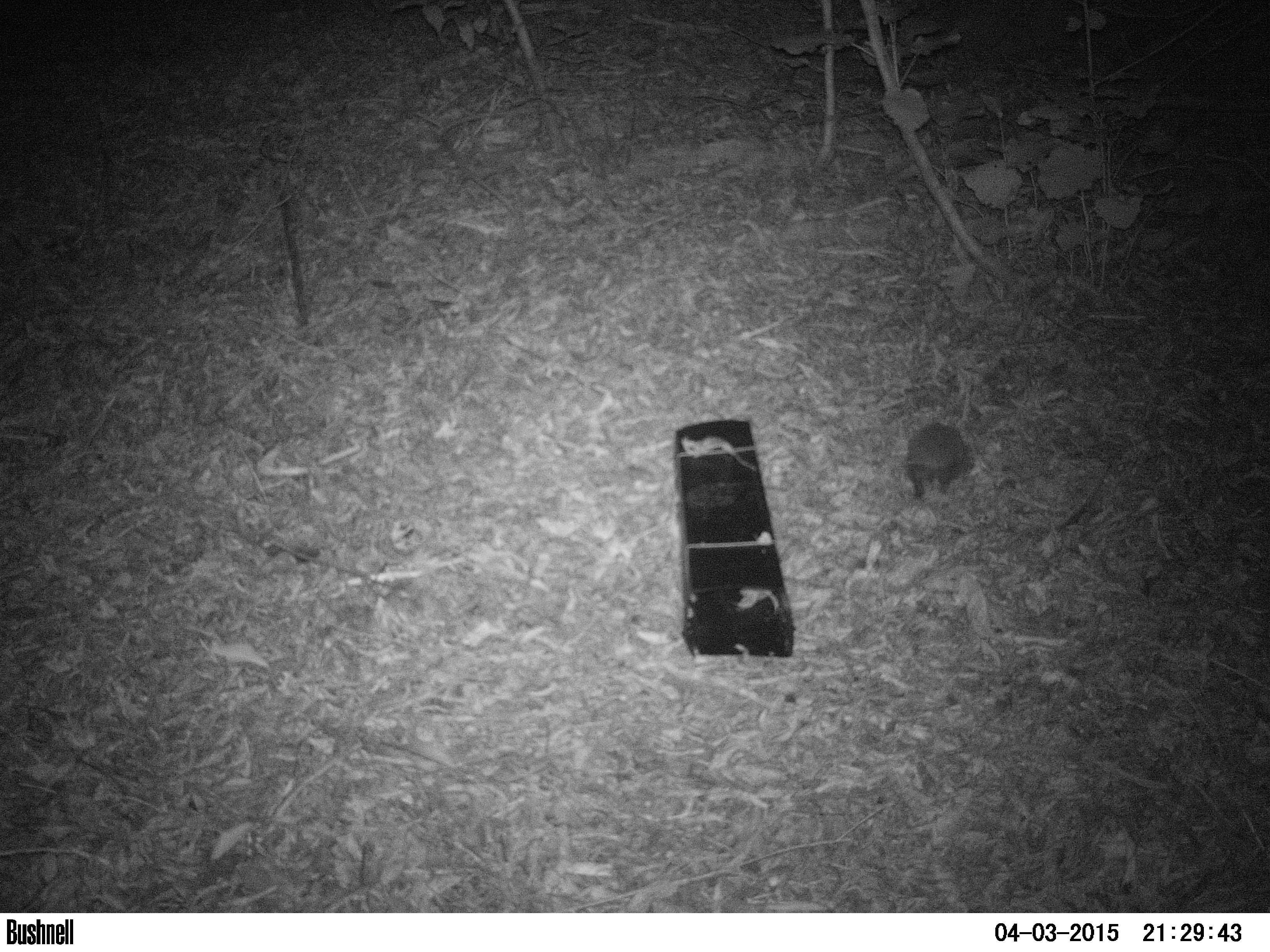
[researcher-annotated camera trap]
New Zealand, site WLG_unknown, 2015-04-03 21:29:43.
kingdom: Animalia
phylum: Chordata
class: Mammalia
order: Eulipotyphla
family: Erinaceidae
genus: Erinaceus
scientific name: Erinaceus europaeus europaeus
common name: european hedgehog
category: hedgehog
Hedgehog (european hedgehog) (Erinaceus europaeus europaeus).